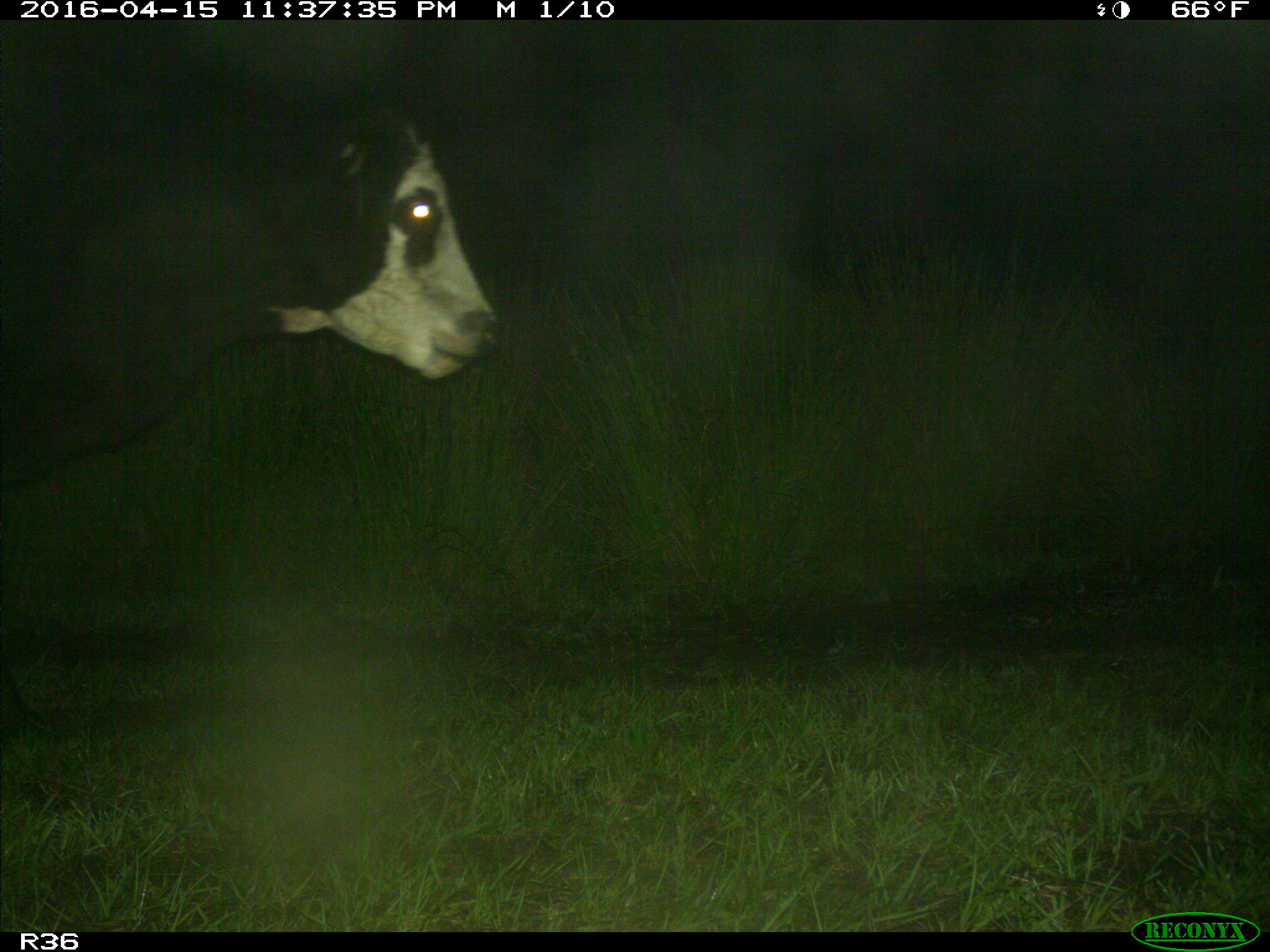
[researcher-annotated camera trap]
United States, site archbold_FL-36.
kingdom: Animalia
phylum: Chordata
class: Mammalia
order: Artiodactyla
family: Bovidae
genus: Bos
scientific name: Bos taurus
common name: domestic cow